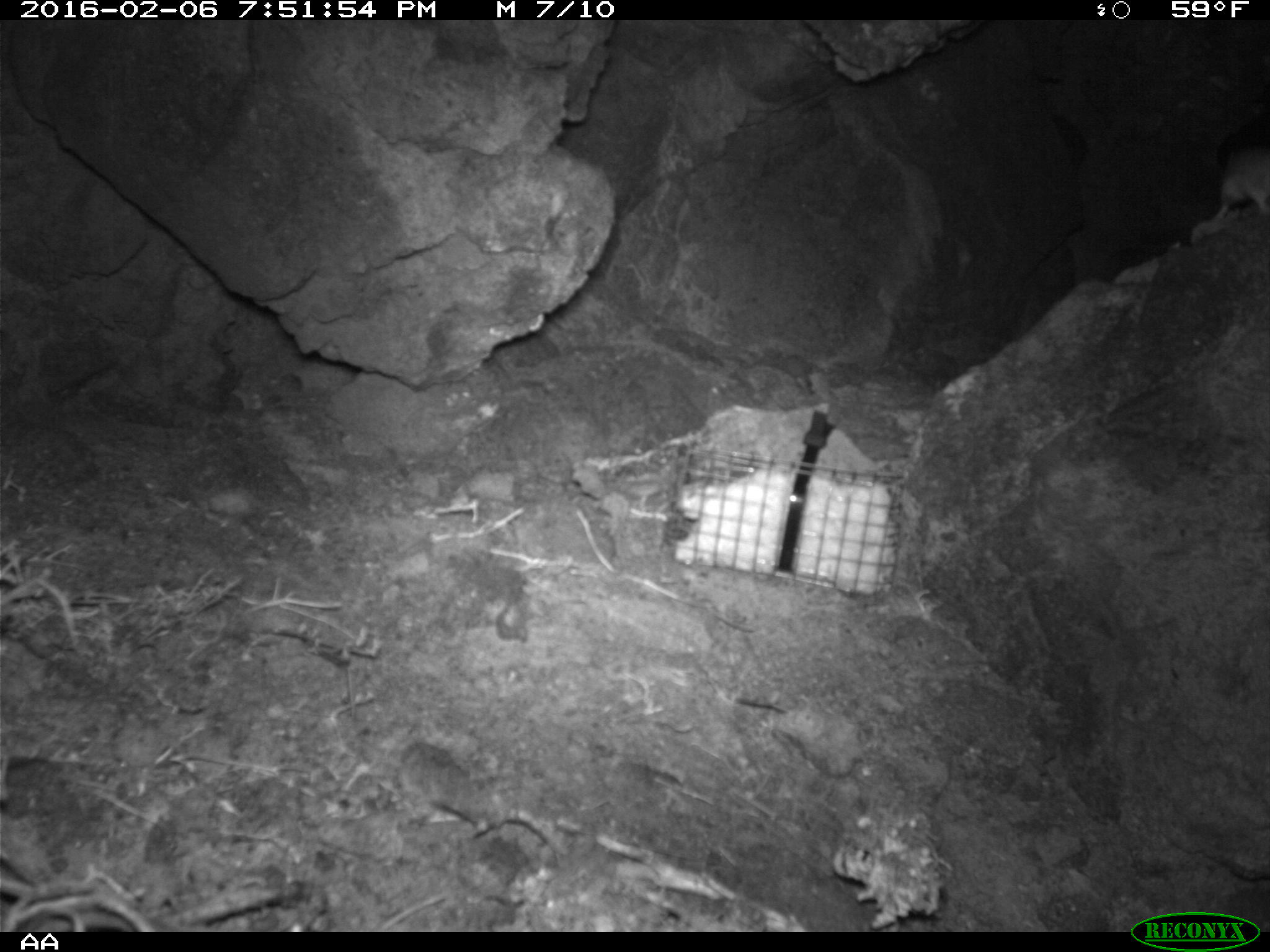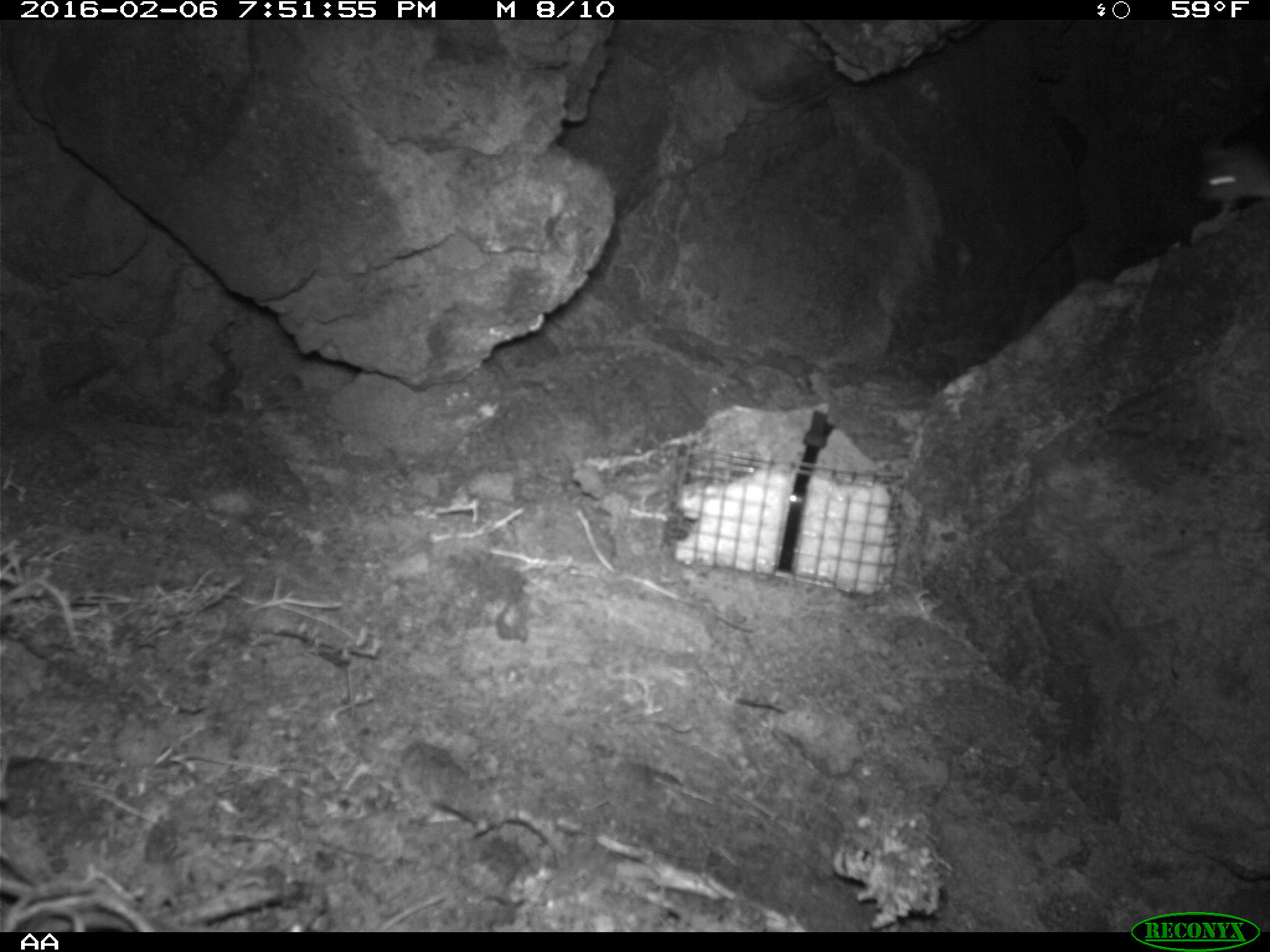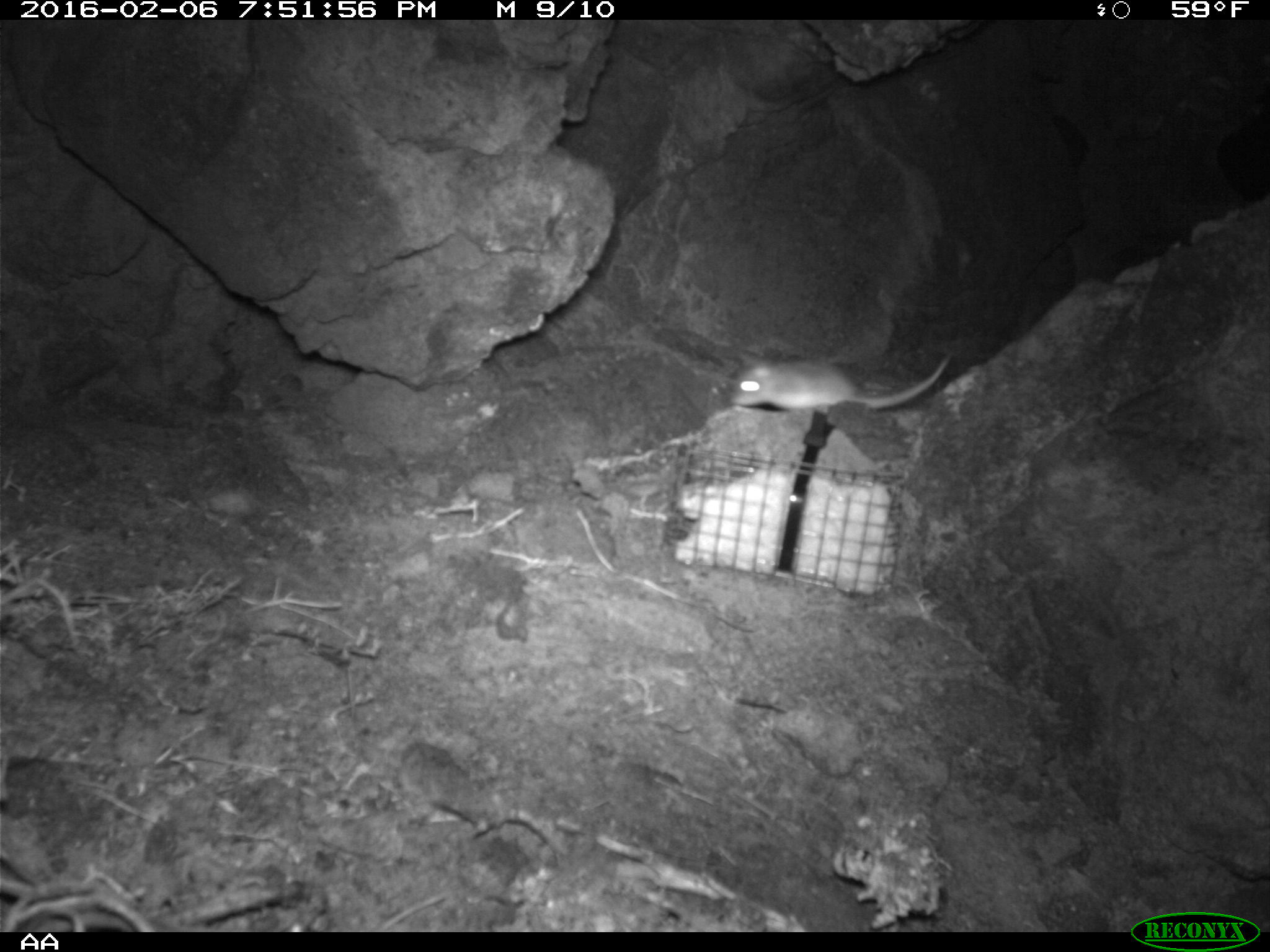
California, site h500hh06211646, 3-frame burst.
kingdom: Animalia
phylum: Chordata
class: Mammalia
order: Rodentia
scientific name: Rodentia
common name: rodent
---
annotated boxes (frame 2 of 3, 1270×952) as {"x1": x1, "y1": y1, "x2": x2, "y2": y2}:
rodent: {"x1": 1204, "y1": 148, "x2": 1264, "y2": 220}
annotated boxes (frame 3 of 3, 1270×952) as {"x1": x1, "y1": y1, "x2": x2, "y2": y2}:
rodent: {"x1": 729, "y1": 350, "x2": 950, "y2": 412}